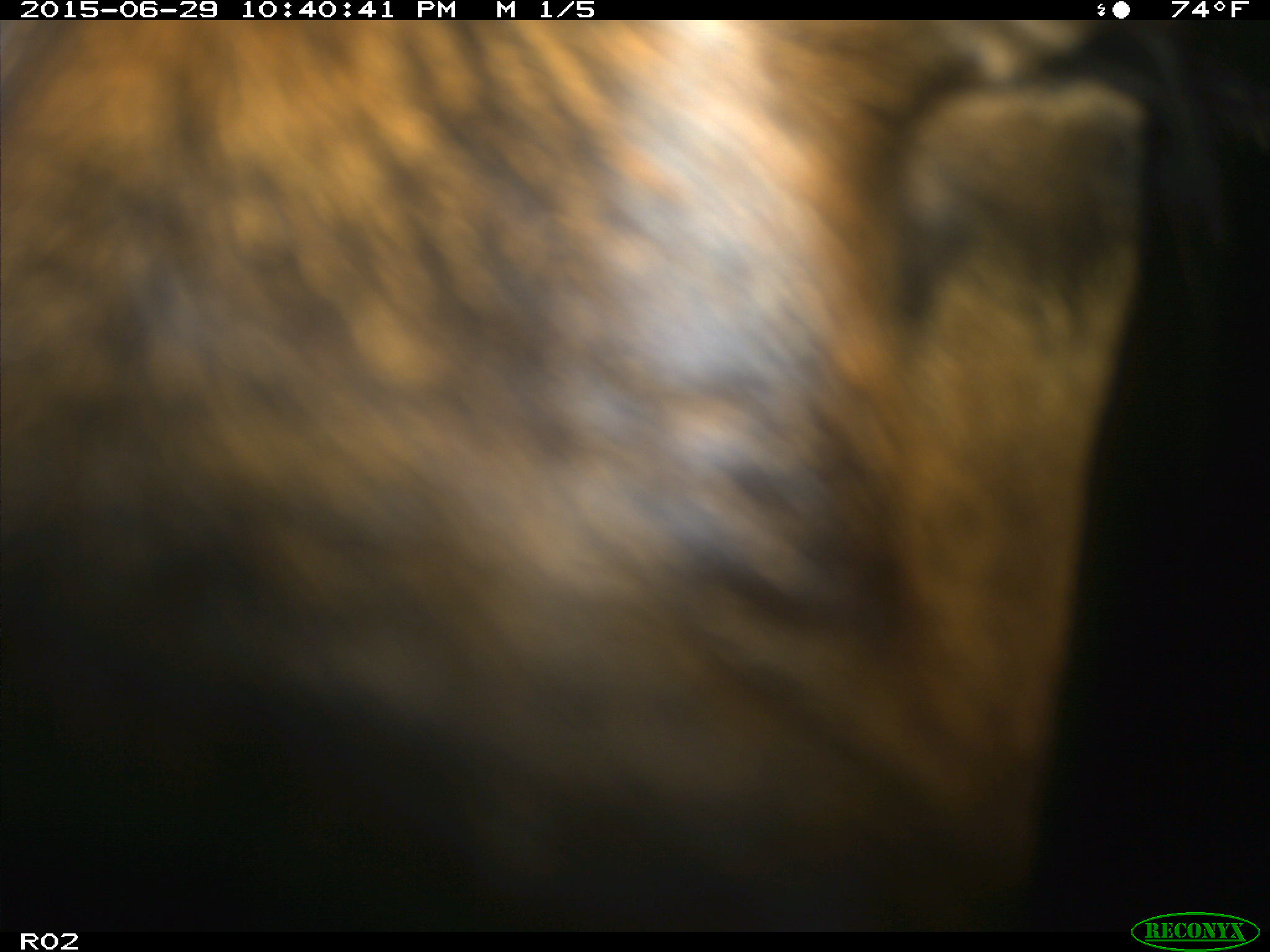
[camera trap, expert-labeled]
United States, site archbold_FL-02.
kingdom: Animalia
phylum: Chordata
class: Mammalia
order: Artiodactyla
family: Bovidae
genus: Bos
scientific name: Bos taurus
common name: domestic cow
Bos taurus (domestic cow).